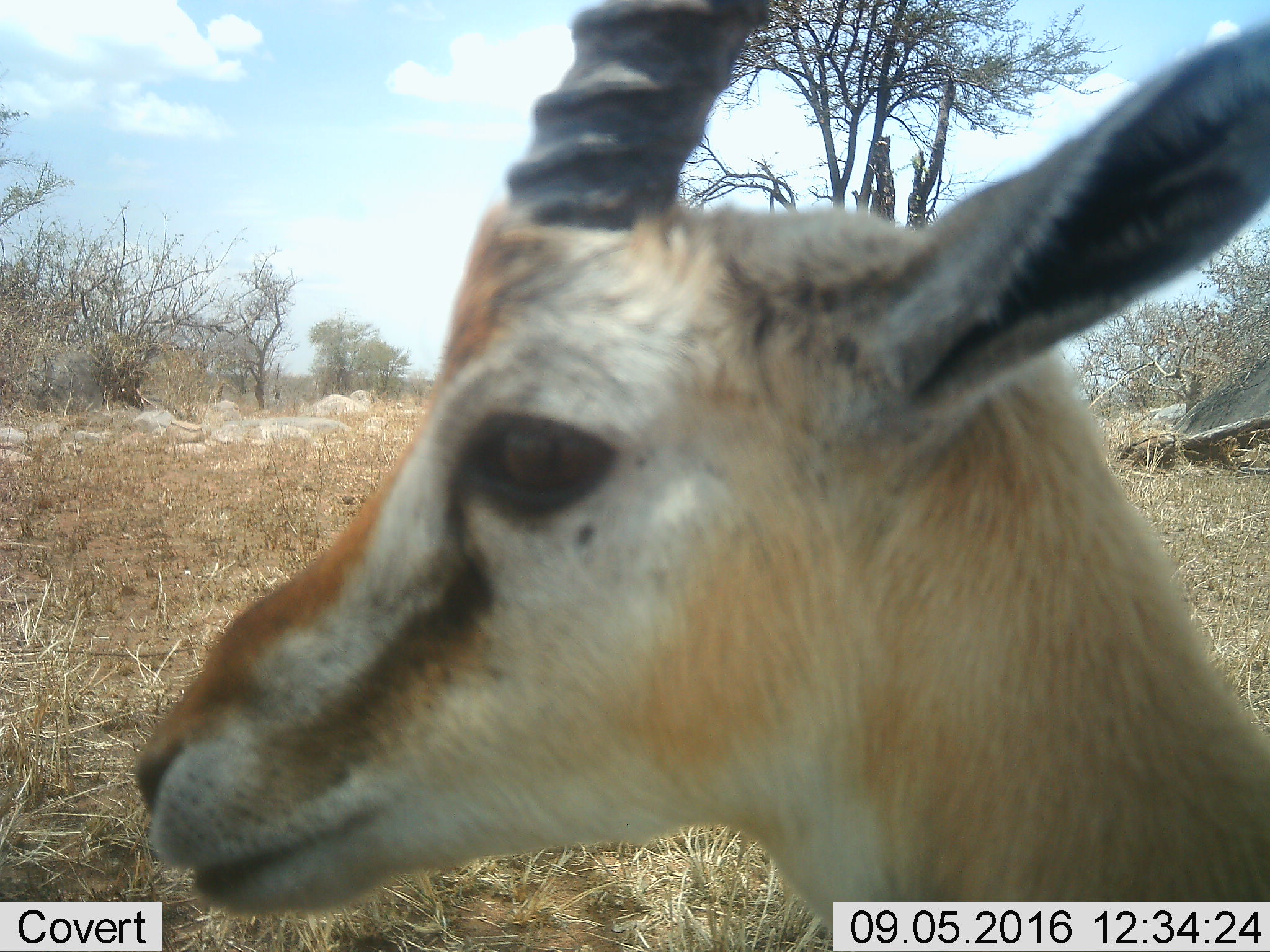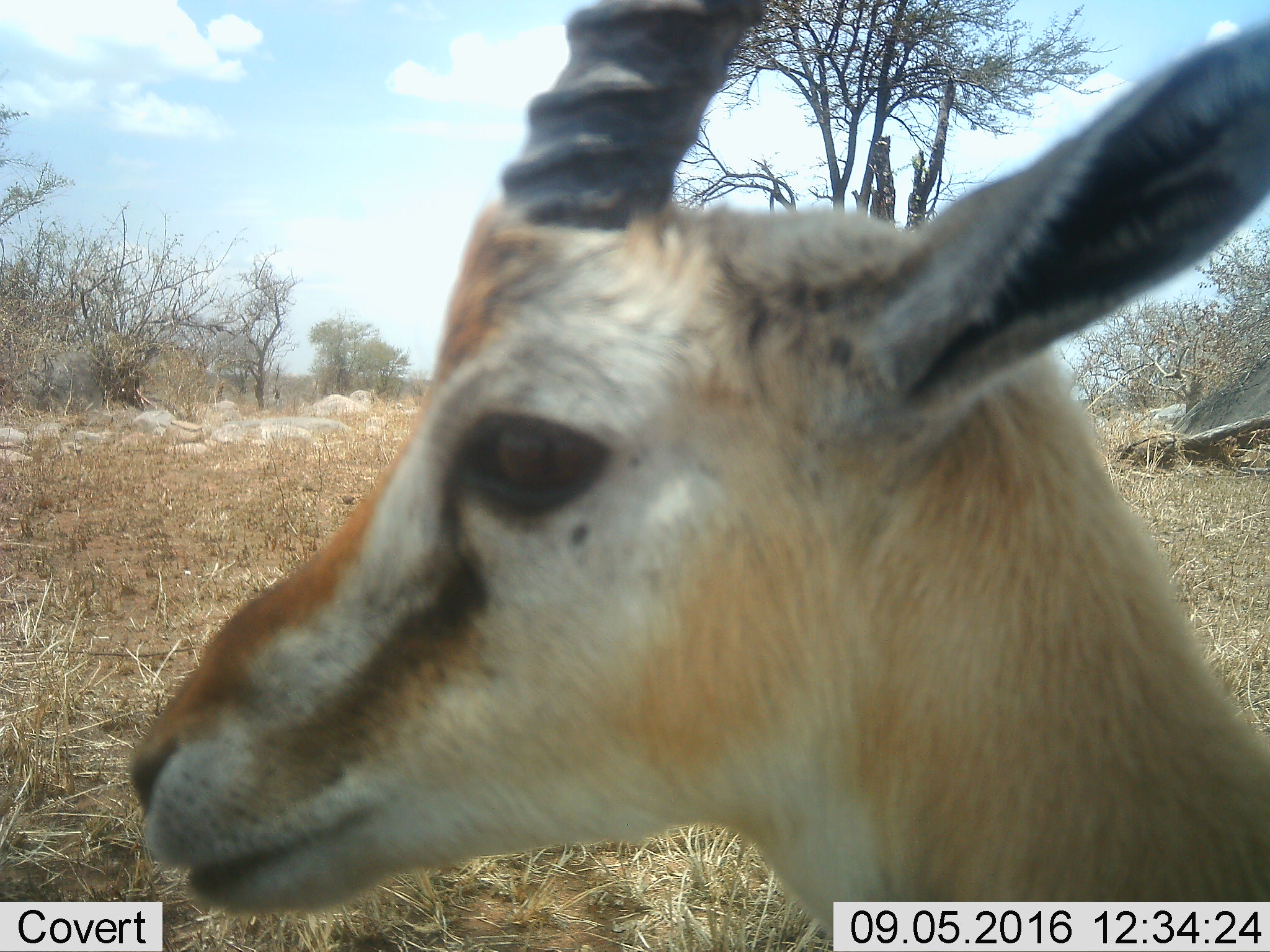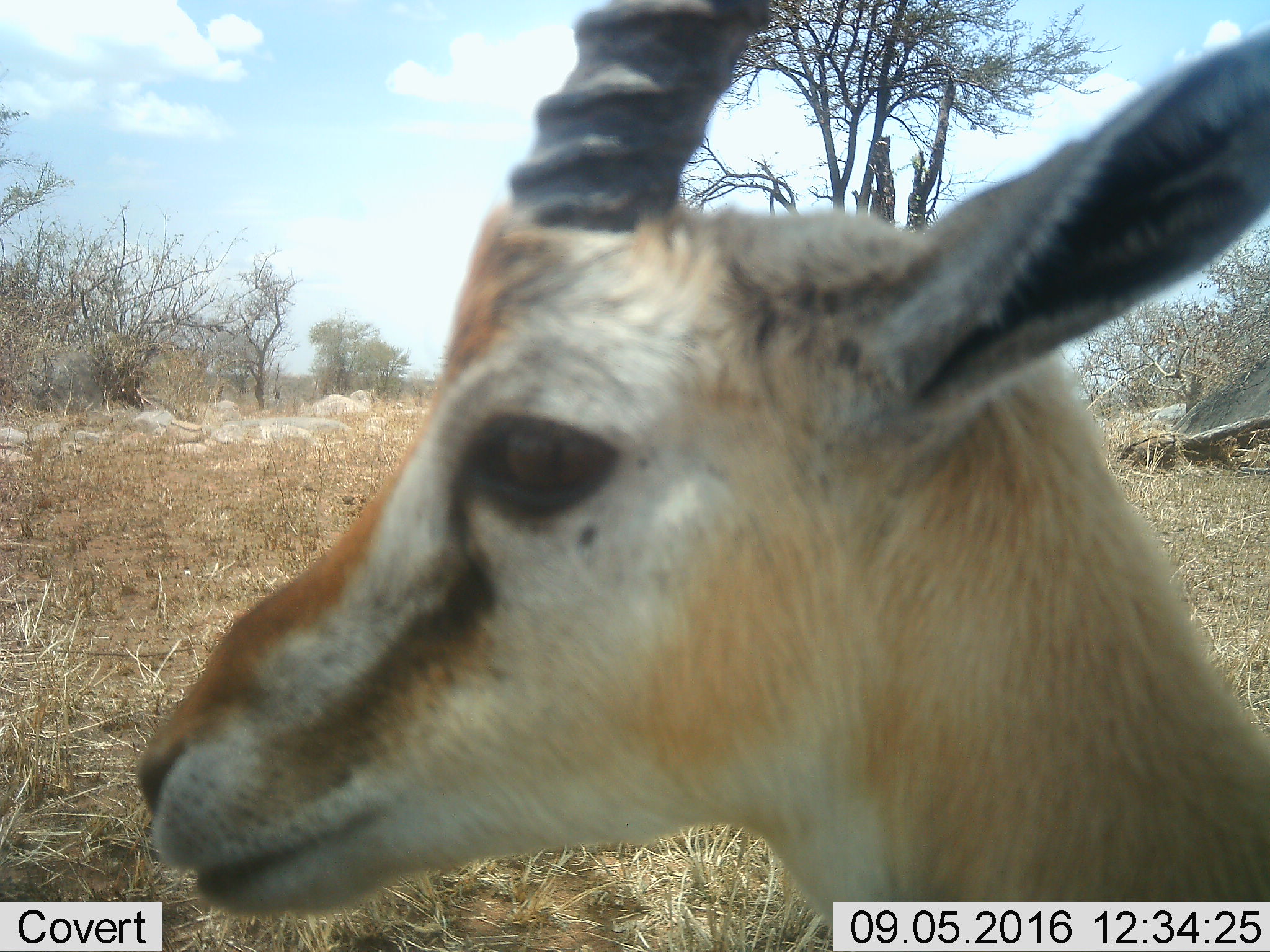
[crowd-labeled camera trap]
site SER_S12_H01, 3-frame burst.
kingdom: Animalia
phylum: Chordata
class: Mammalia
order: Artiodactyla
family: Bovidae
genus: Eudorcas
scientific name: Eudorcas thomsonii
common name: thomson's gazelle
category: gazellethomsons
Gazellethomsons (thomson's gazelle) (Eudorcas thomsonii), count 1. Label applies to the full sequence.